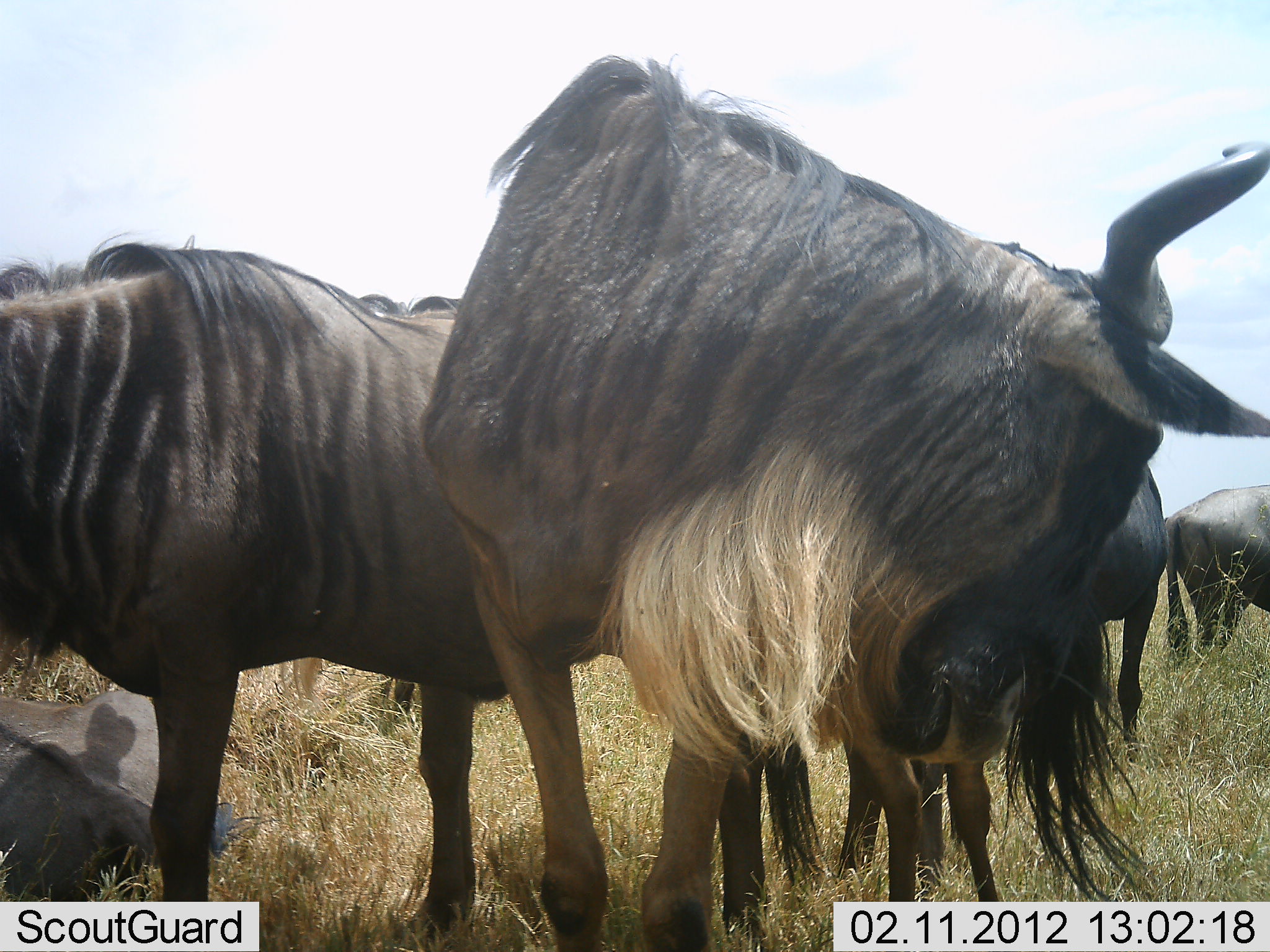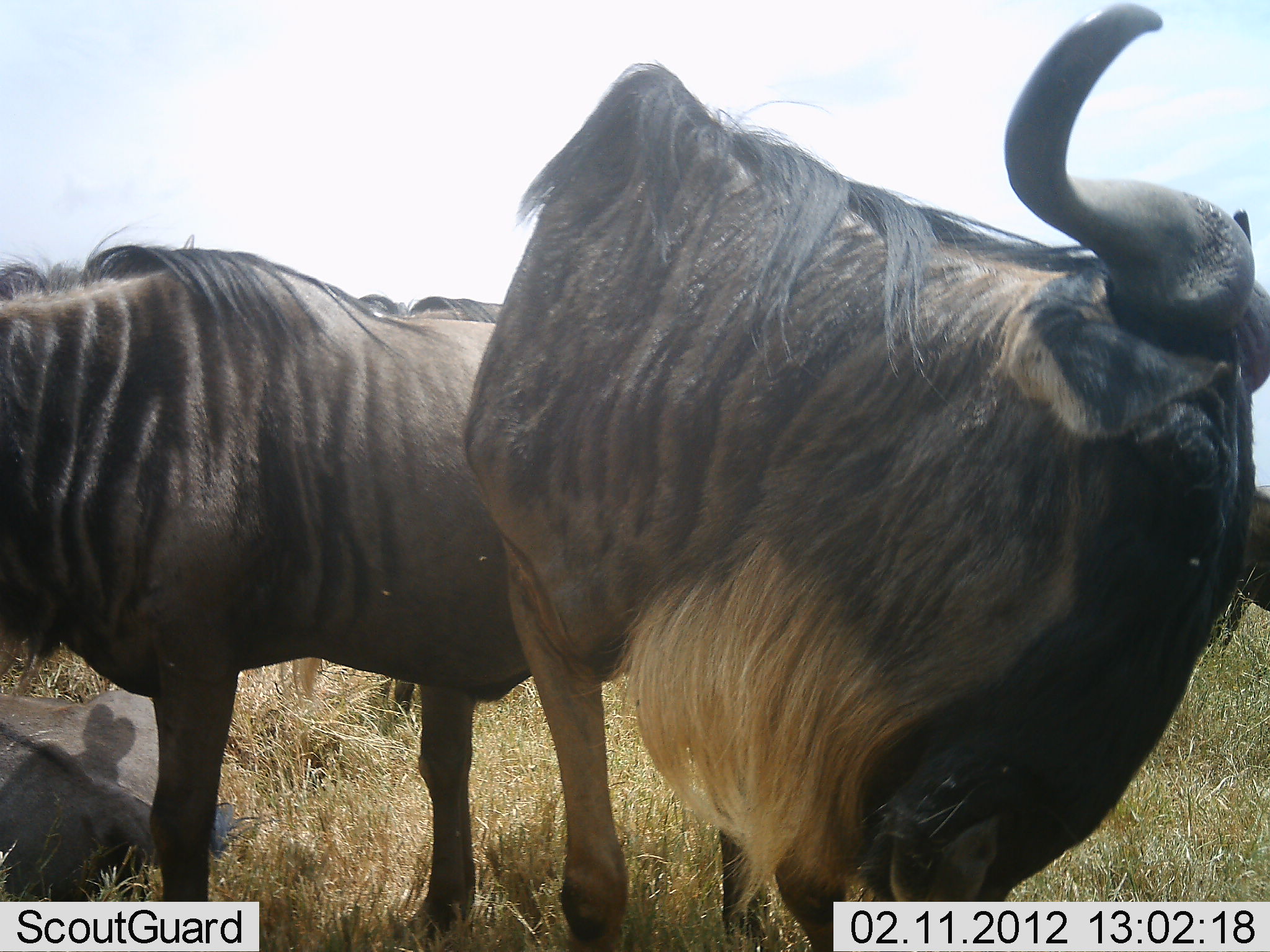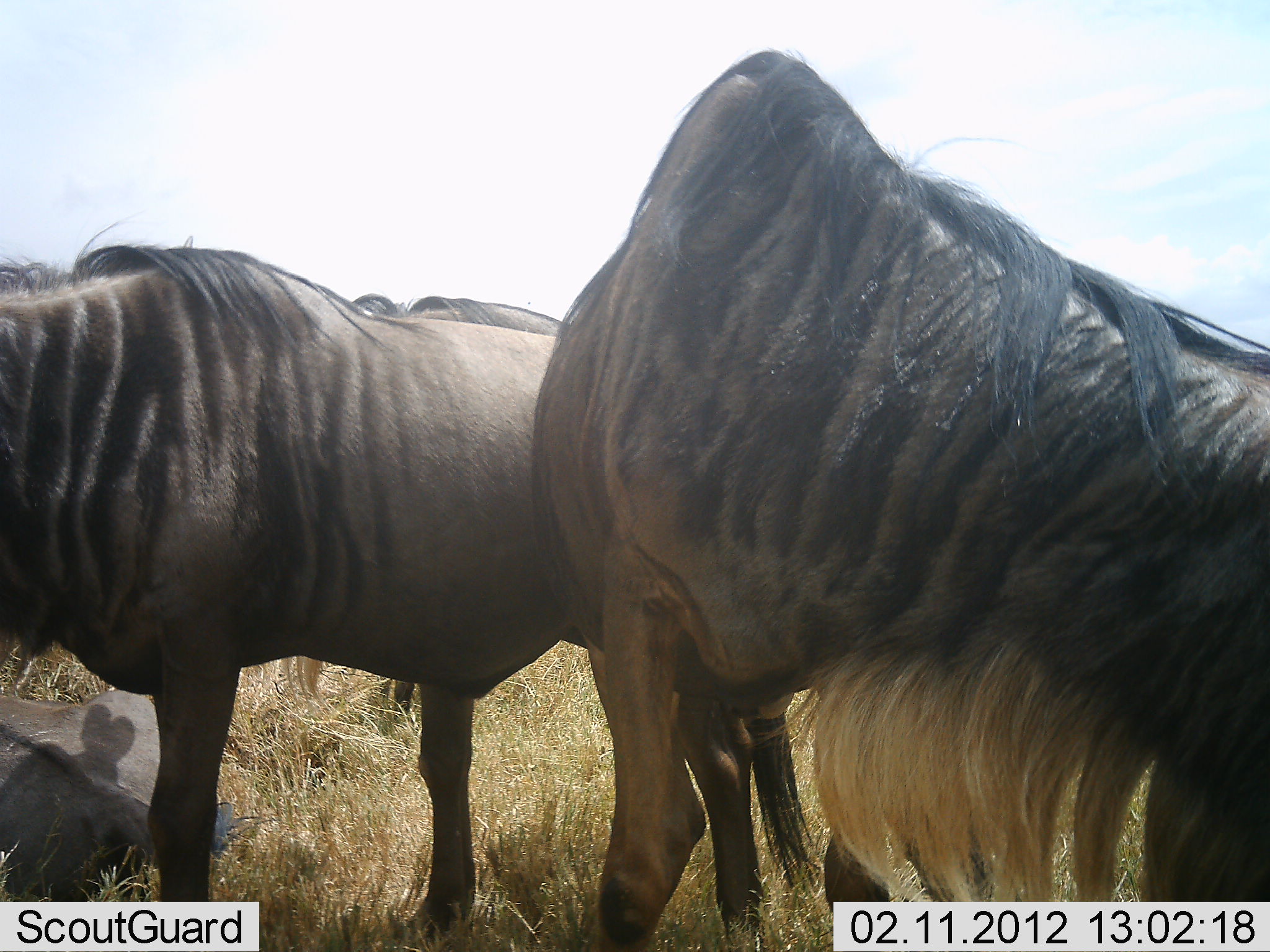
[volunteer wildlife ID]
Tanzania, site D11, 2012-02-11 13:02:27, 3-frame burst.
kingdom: Animalia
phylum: Chordata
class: Mammalia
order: Artiodactyla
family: Bovidae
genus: Connochaetes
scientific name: Connochaetes taurinus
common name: blue wildebeest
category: wildebeest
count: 6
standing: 96%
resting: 76%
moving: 4%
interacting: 16%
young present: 4%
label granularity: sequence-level